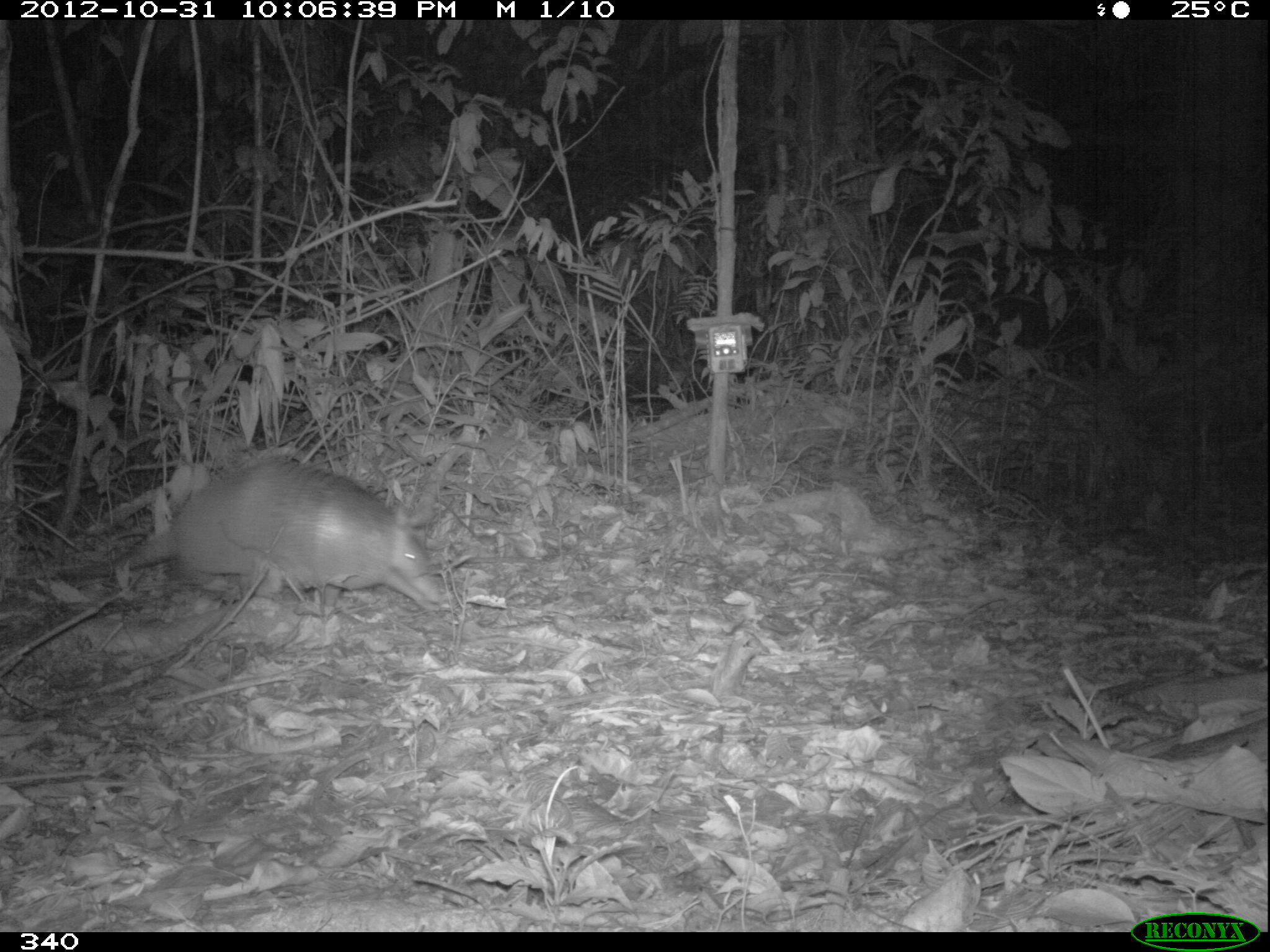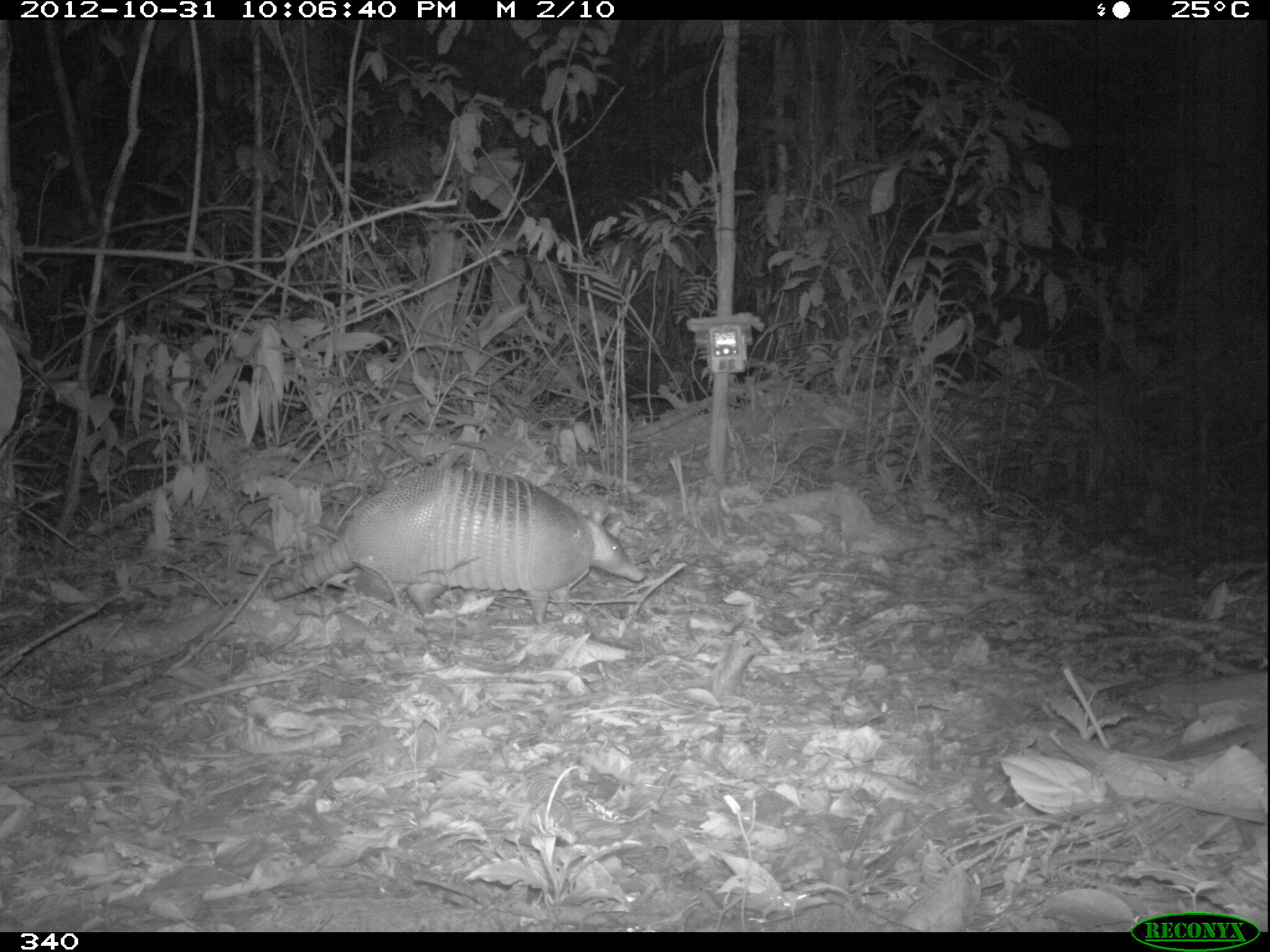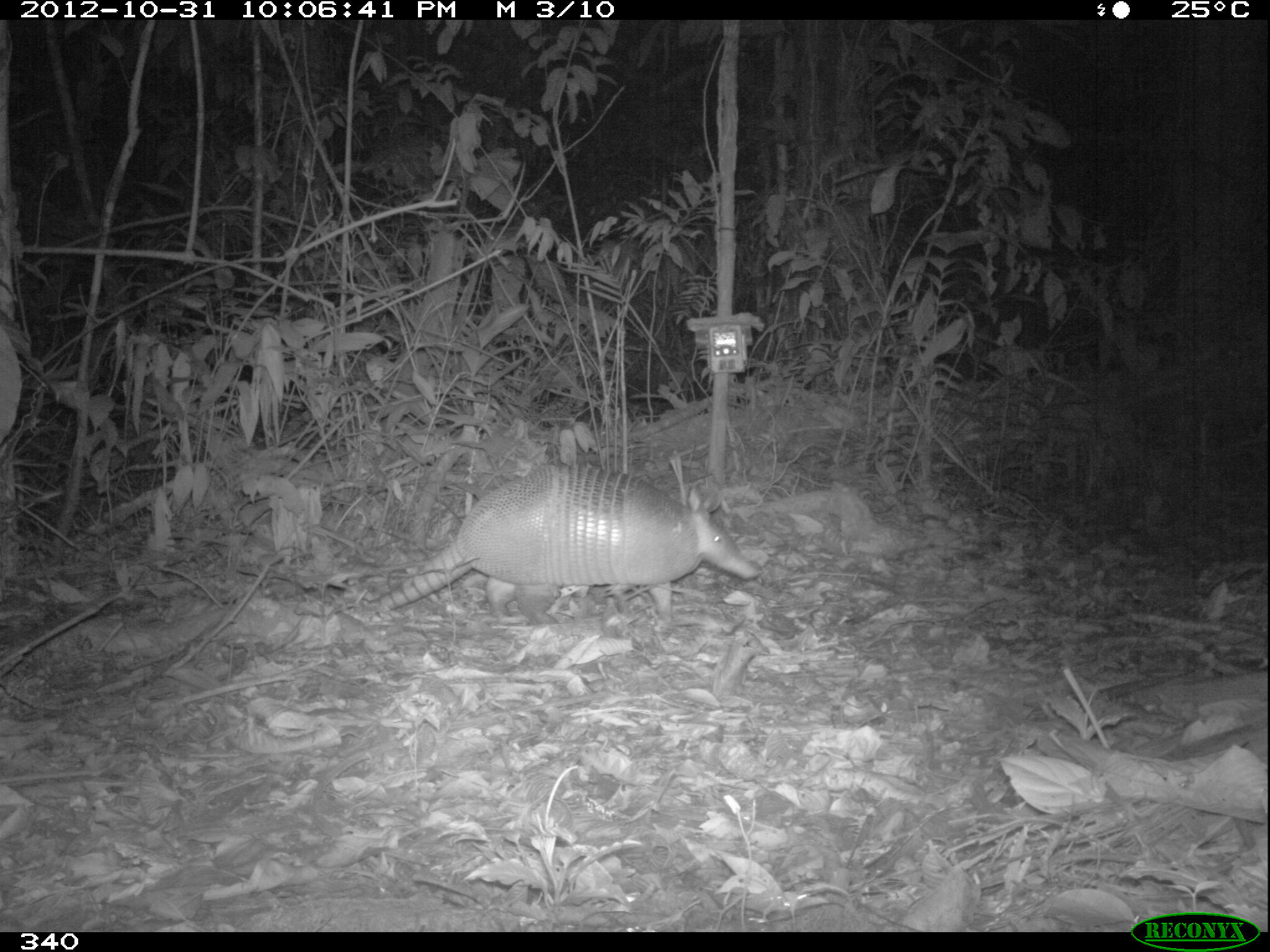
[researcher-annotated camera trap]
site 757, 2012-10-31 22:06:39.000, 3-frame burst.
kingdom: Animalia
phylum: Chordata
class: Mammalia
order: Cingulata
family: Dasypodidae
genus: Dasypus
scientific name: Dasypus novemcinctus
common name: nine-banded armadillo